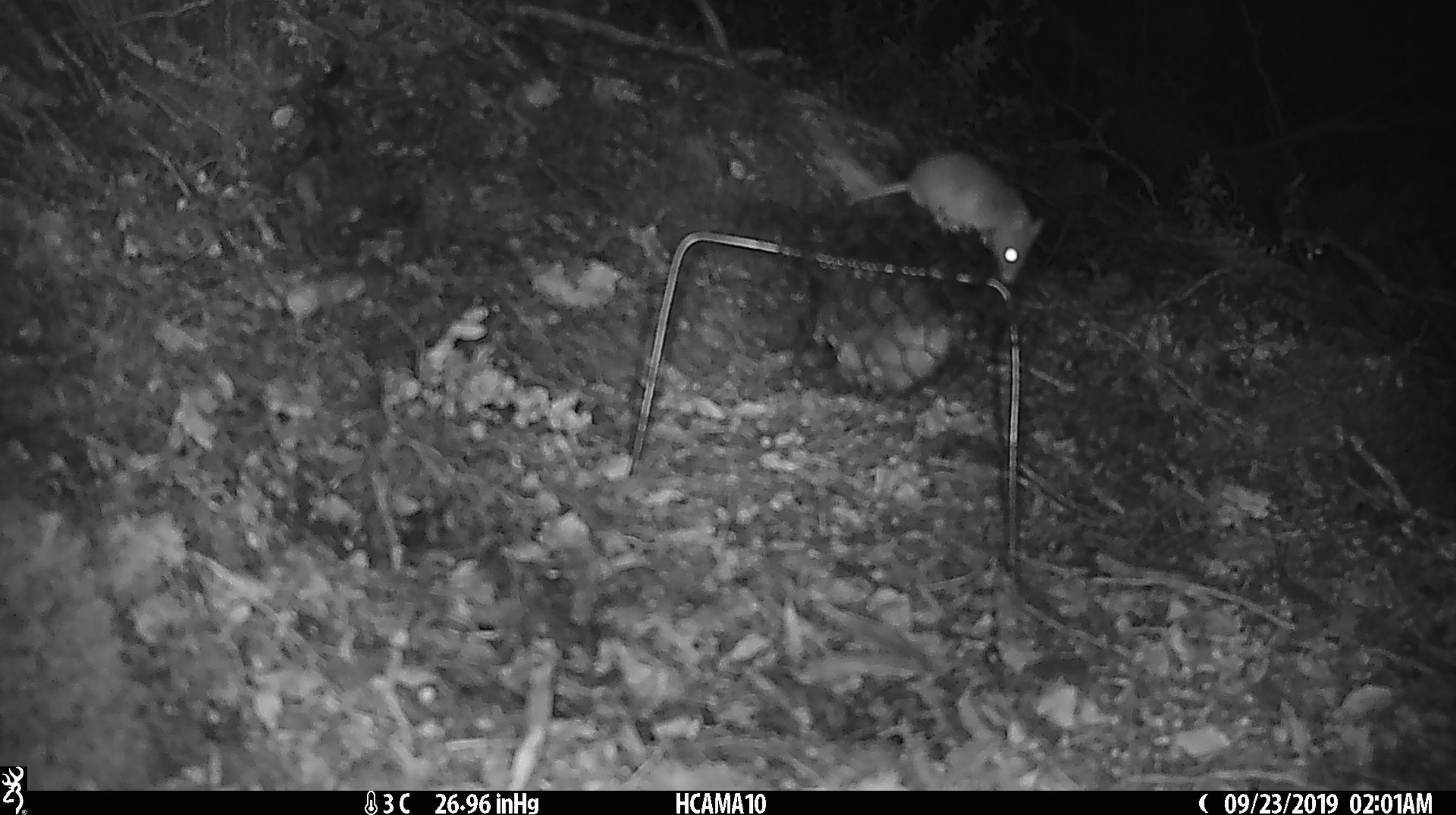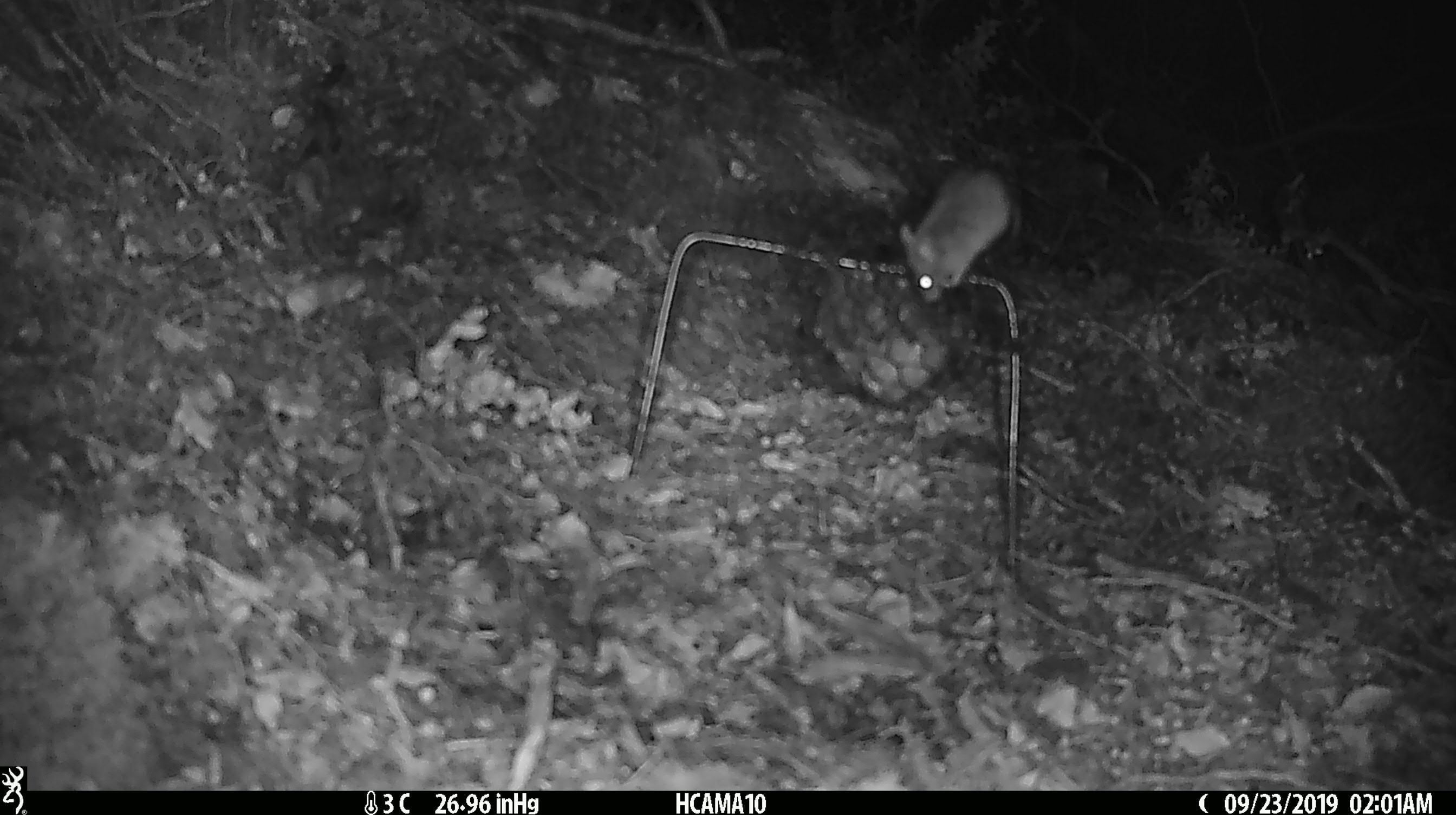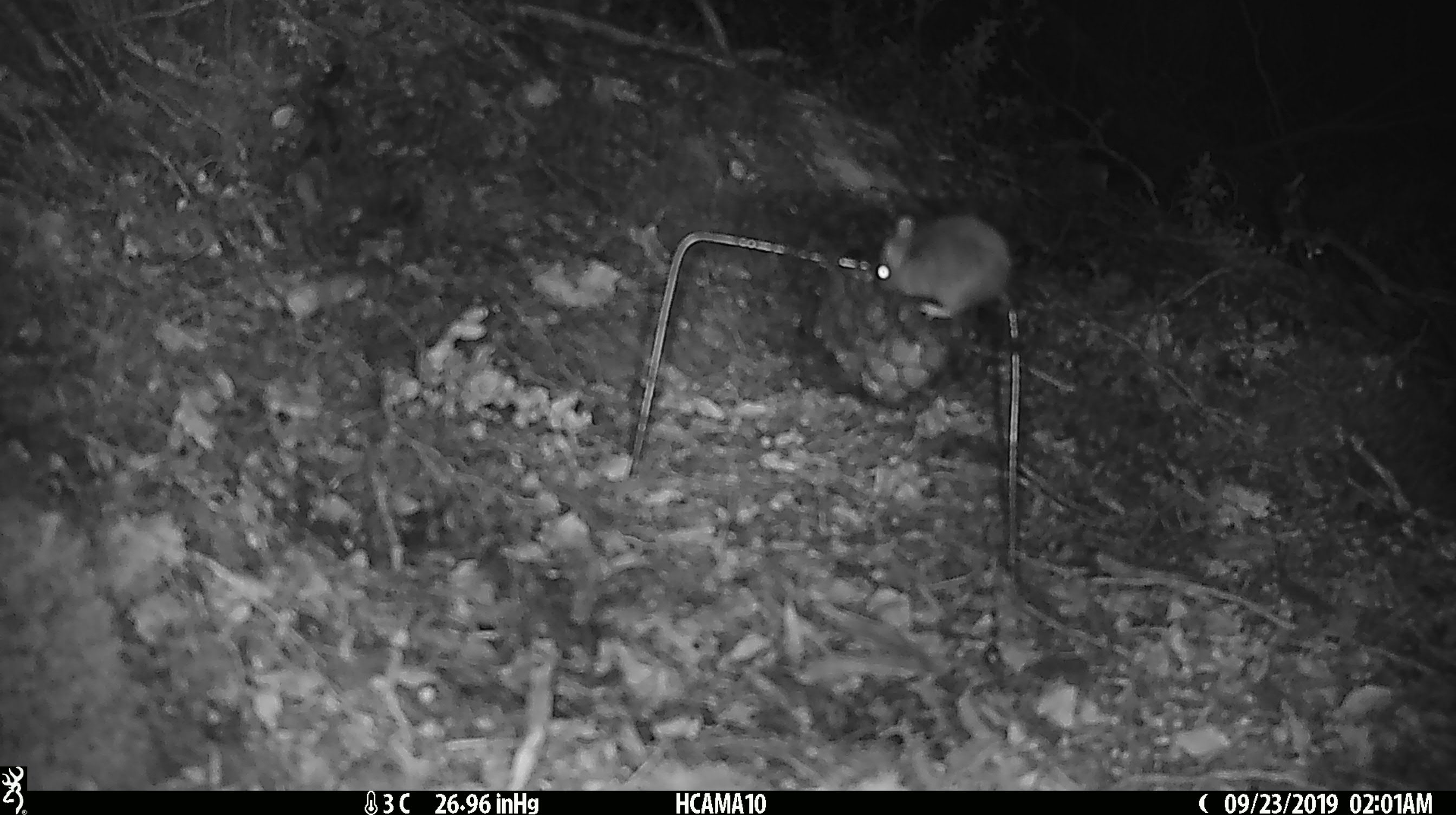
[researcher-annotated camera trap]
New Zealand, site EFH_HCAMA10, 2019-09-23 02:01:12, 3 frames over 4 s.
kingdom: Animalia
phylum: Chordata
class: Mammalia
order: Rodentia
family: Muridae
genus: Mus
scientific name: Mus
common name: mouse